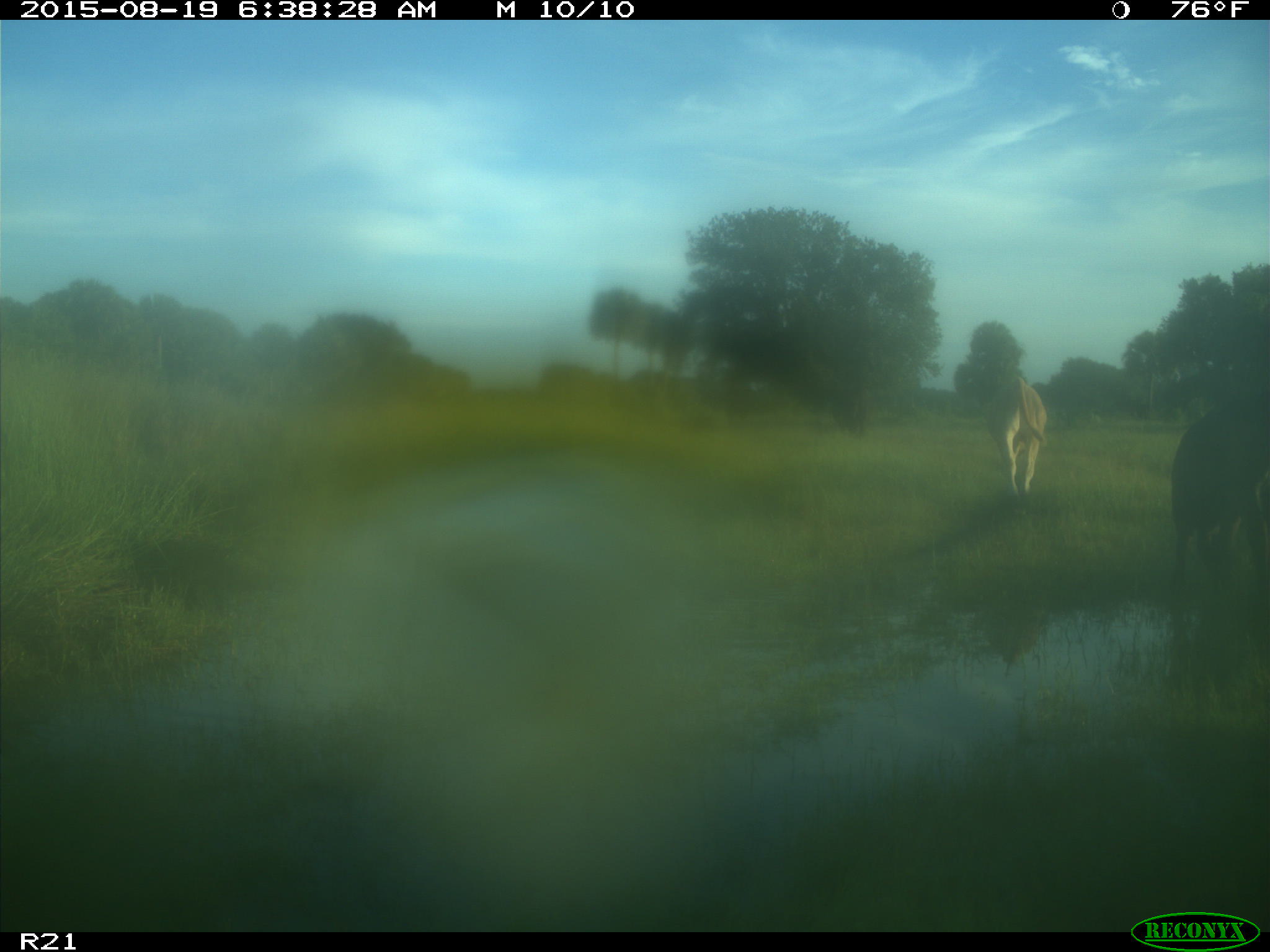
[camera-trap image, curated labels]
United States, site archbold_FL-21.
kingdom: Animalia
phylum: Chordata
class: Mammalia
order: Artiodactyla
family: Bovidae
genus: Bos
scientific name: Bos taurus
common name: domestic cow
Bos taurus (domestic cow).